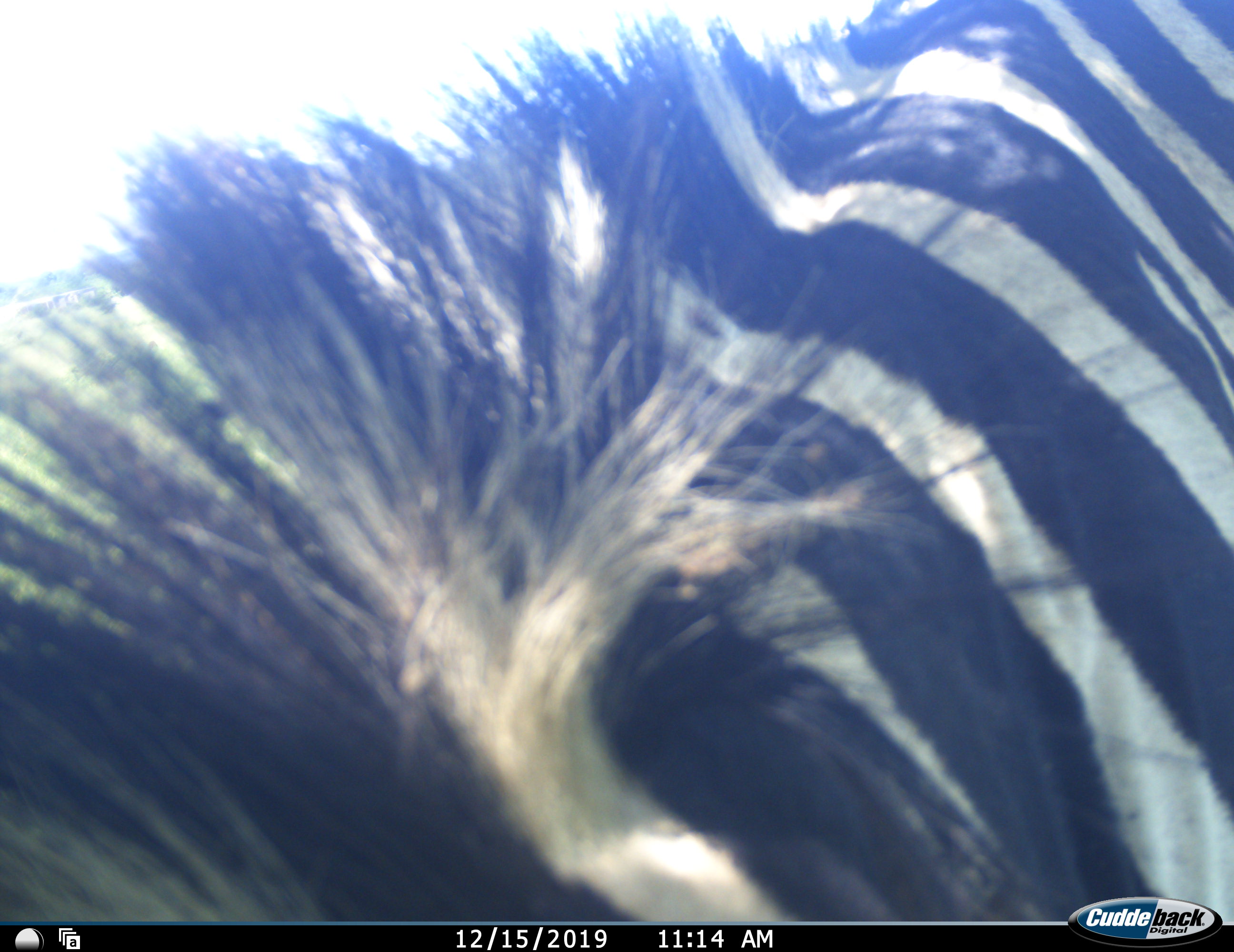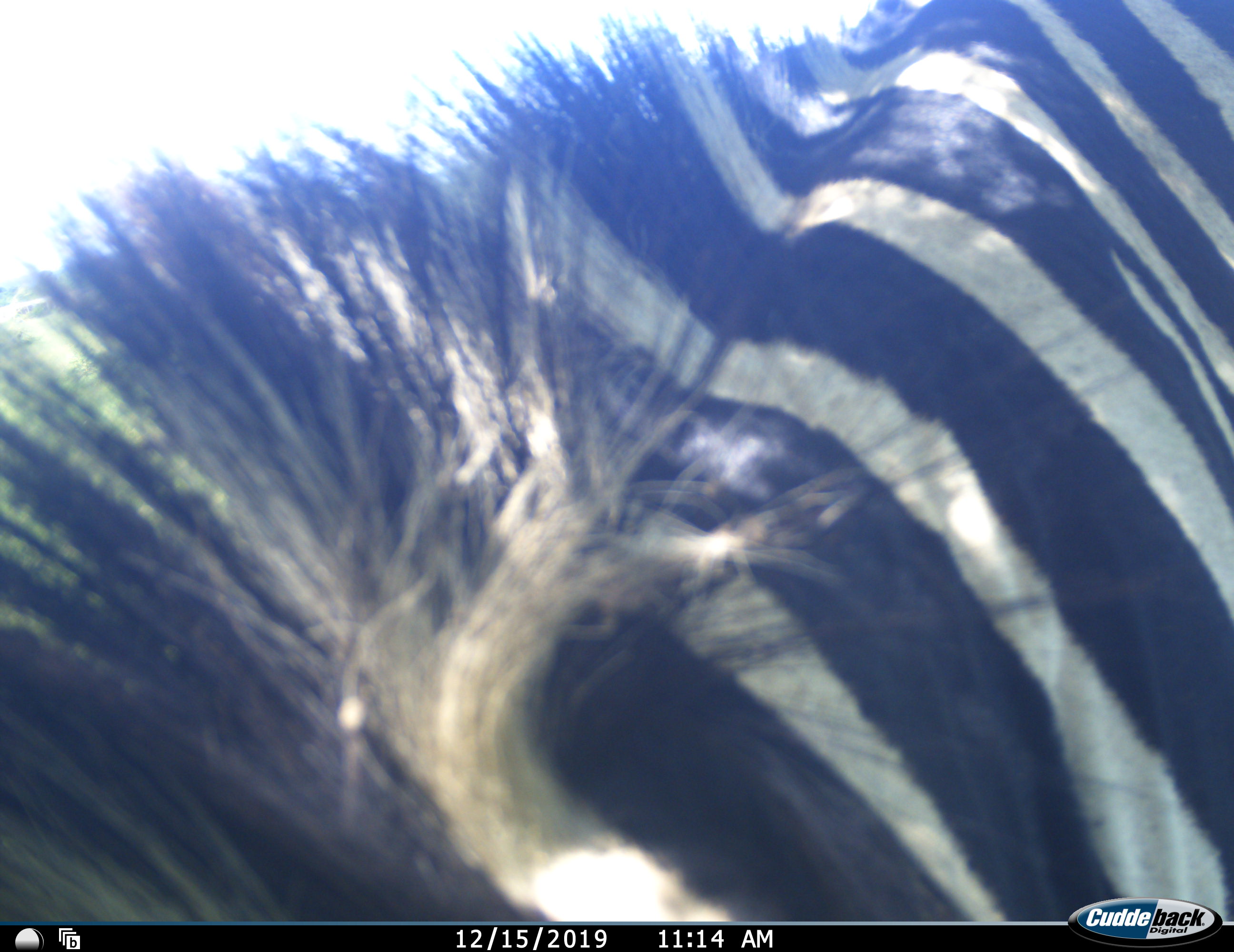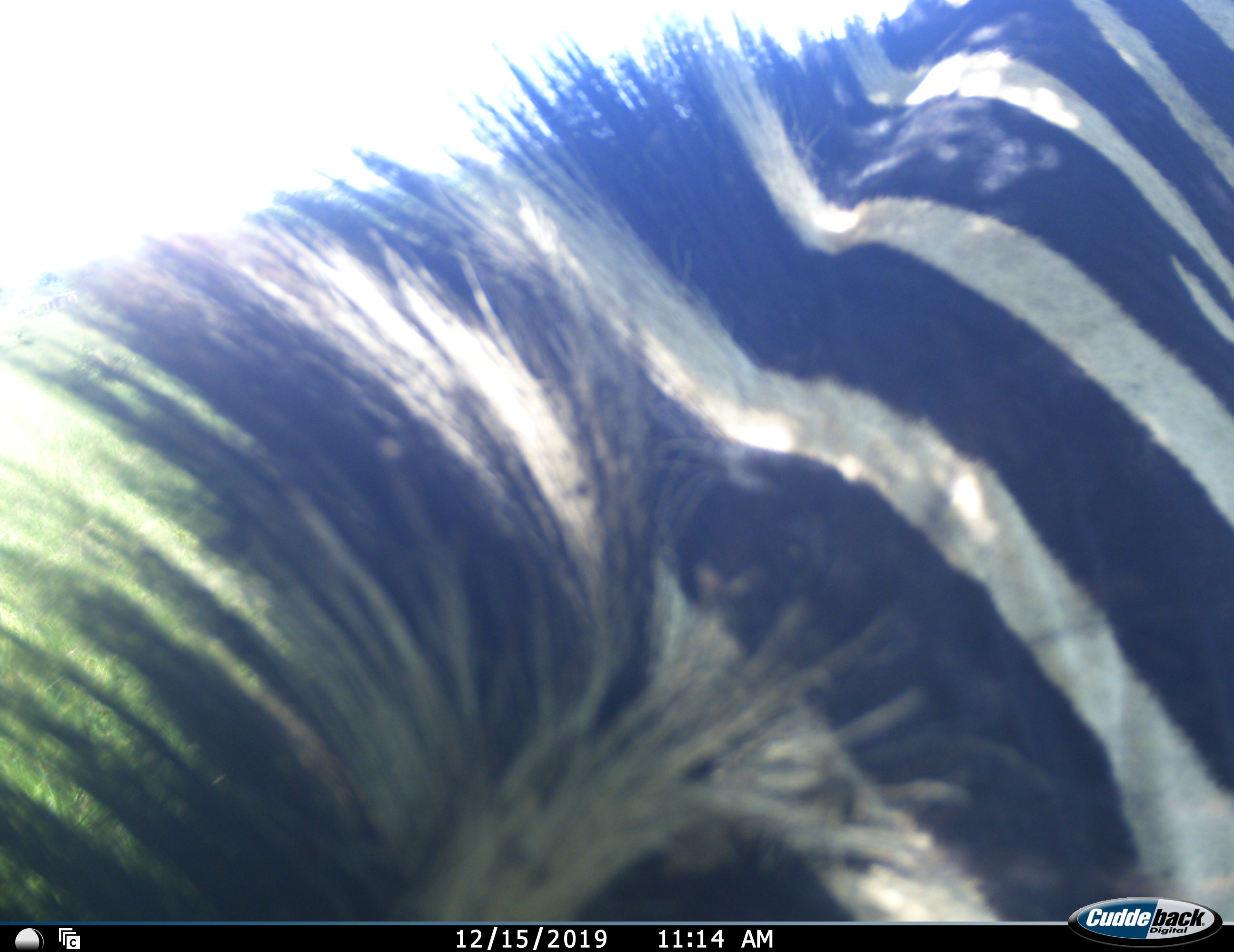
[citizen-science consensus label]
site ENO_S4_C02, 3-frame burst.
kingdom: Animalia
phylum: Chordata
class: Mammalia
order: Perissodactyla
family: Equidae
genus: Equus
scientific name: Equus quagga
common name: plains zebra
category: zebraplains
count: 1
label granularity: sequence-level